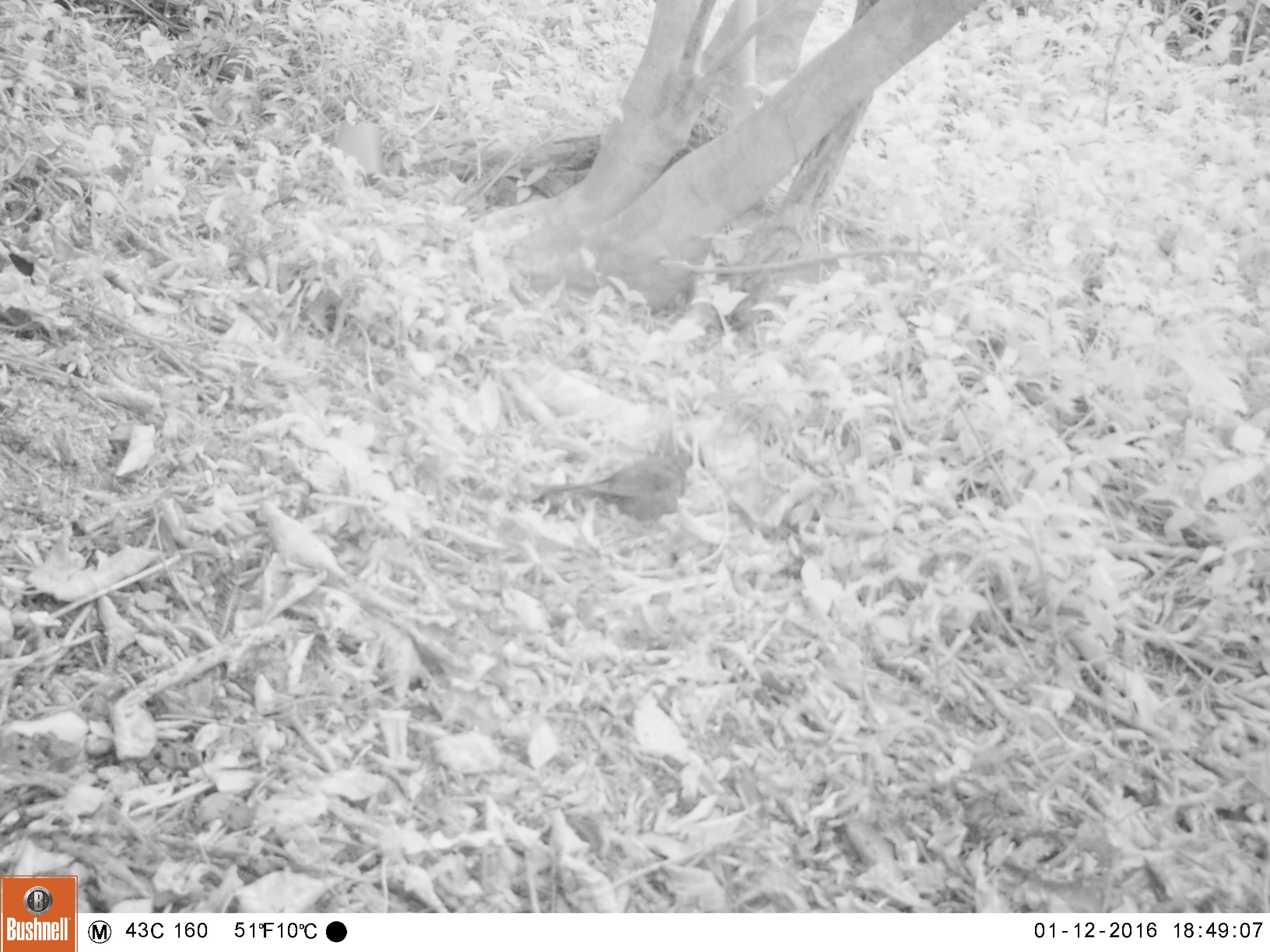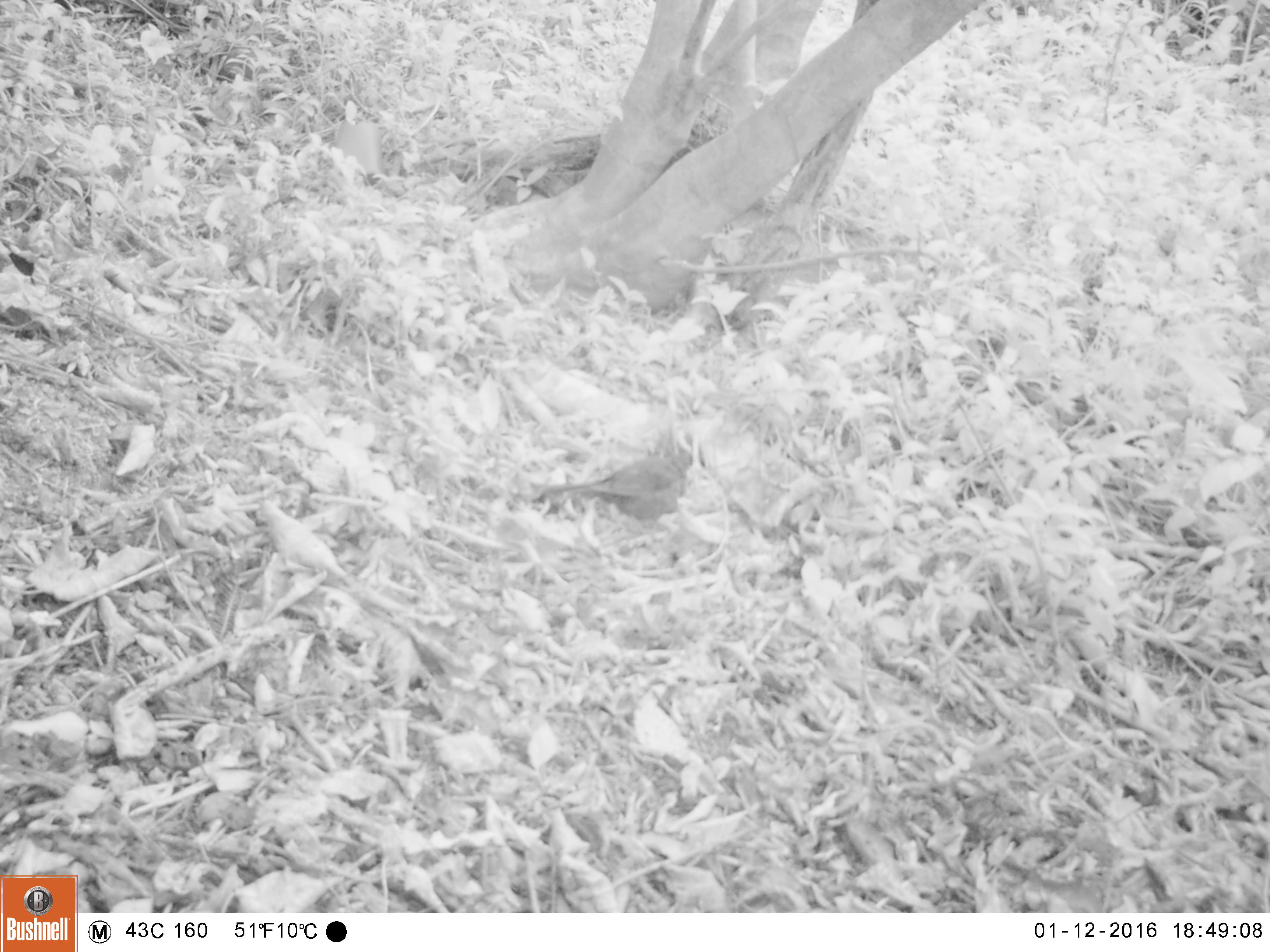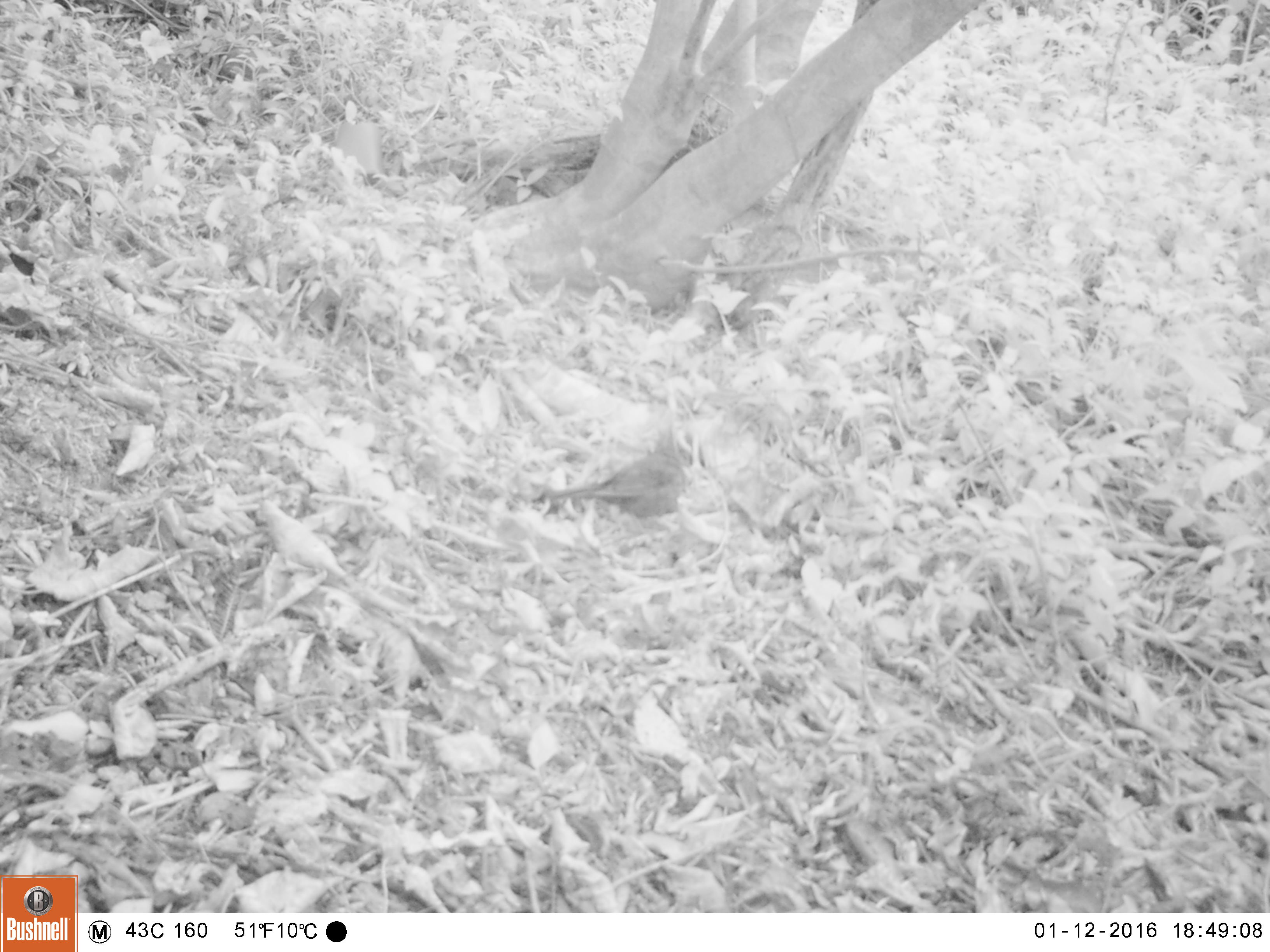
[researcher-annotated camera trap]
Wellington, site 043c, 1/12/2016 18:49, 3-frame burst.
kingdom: Animalia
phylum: Chordata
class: Aves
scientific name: Aves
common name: bird